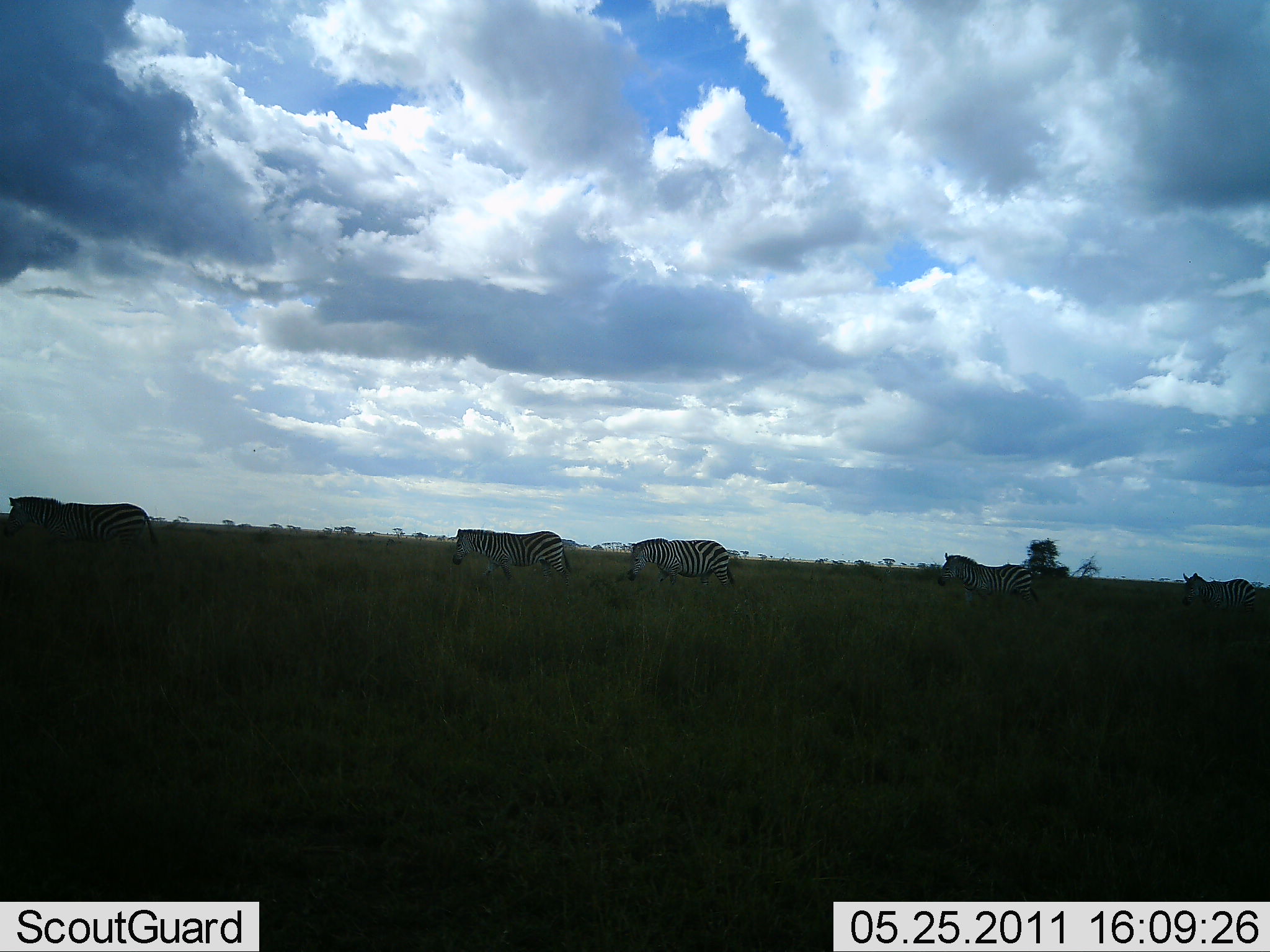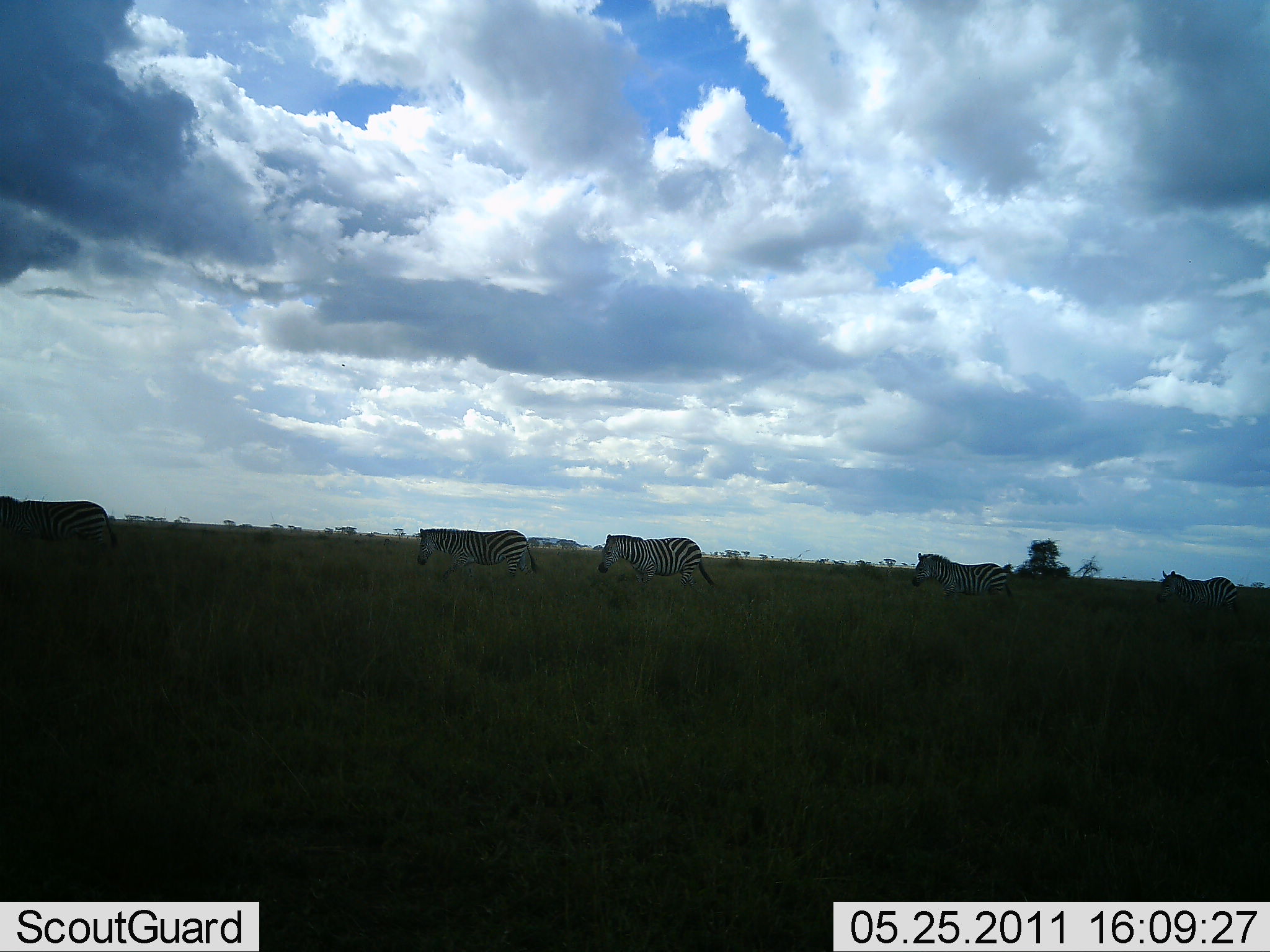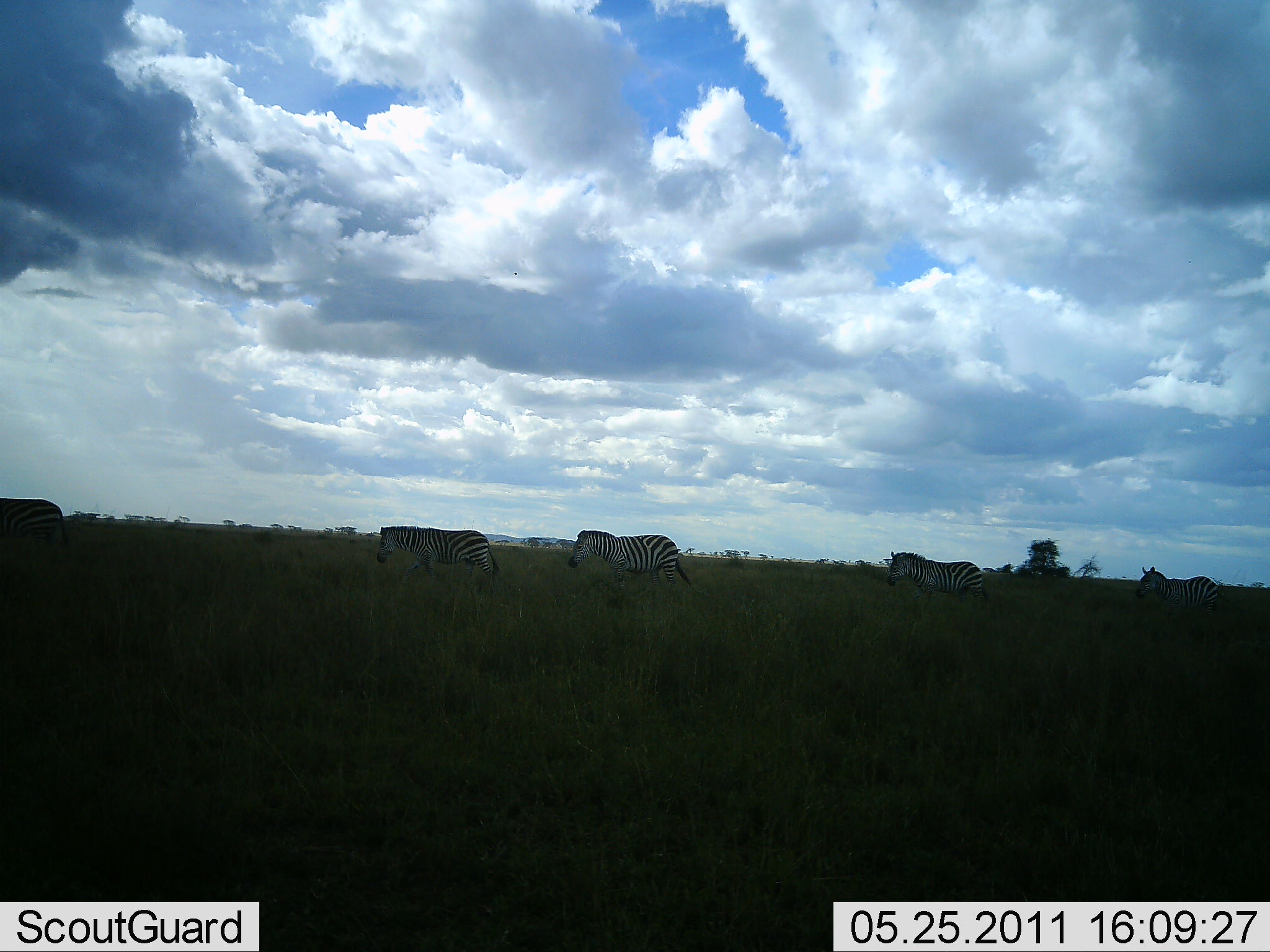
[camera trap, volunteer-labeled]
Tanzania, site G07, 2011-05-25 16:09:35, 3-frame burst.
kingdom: Animalia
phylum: Chordata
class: Mammalia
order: Perissodactyla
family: Equidae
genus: Equus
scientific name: Equus quagga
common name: plains zebra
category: zebra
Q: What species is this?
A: Zebra (plains zebra) (Equus quagga).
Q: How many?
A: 5.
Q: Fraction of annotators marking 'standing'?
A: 8%.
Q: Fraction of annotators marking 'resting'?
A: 0%.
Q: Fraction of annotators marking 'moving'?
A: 100%.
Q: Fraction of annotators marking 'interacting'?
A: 0%.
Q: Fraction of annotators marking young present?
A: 0%.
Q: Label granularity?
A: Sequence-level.